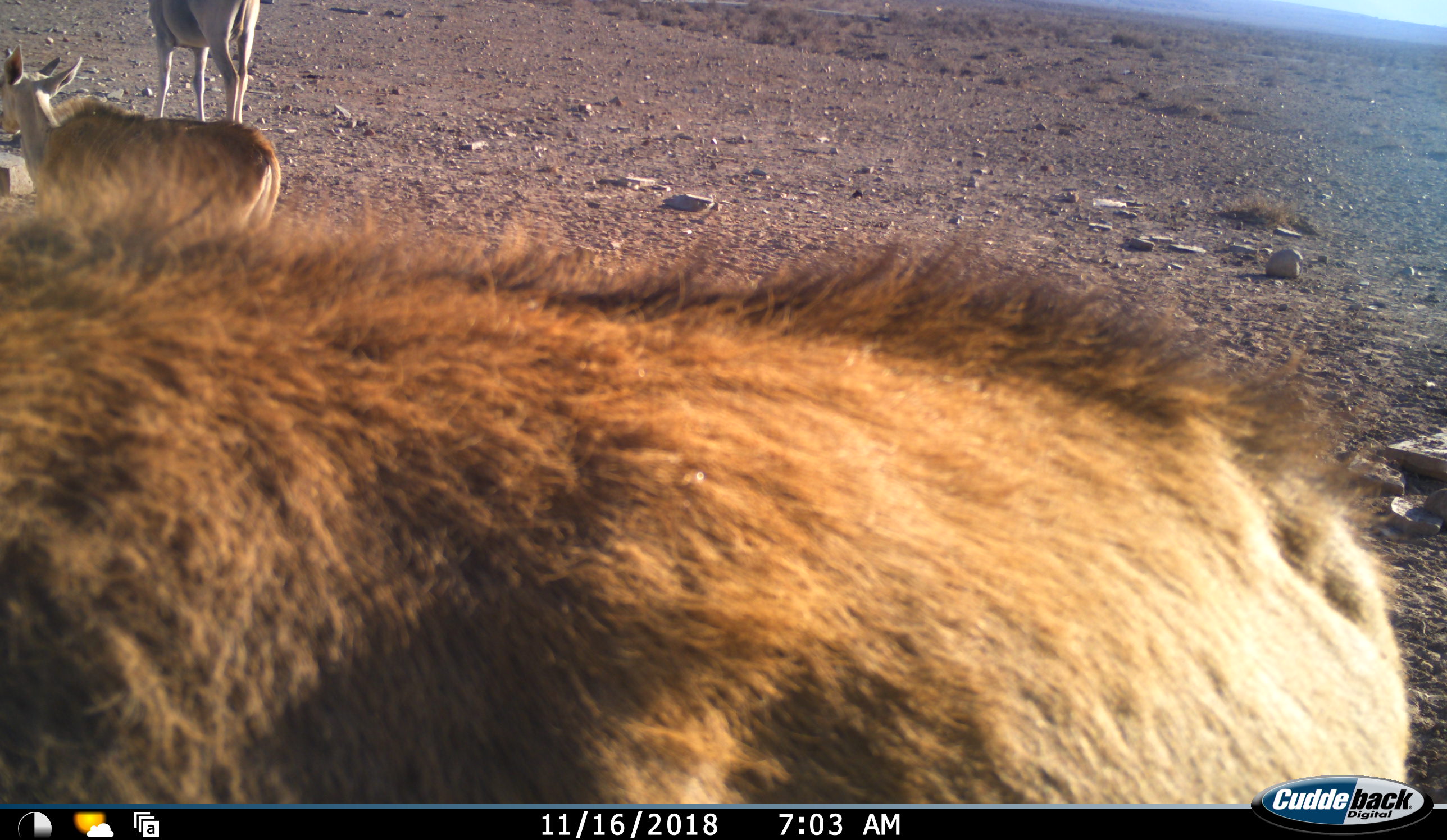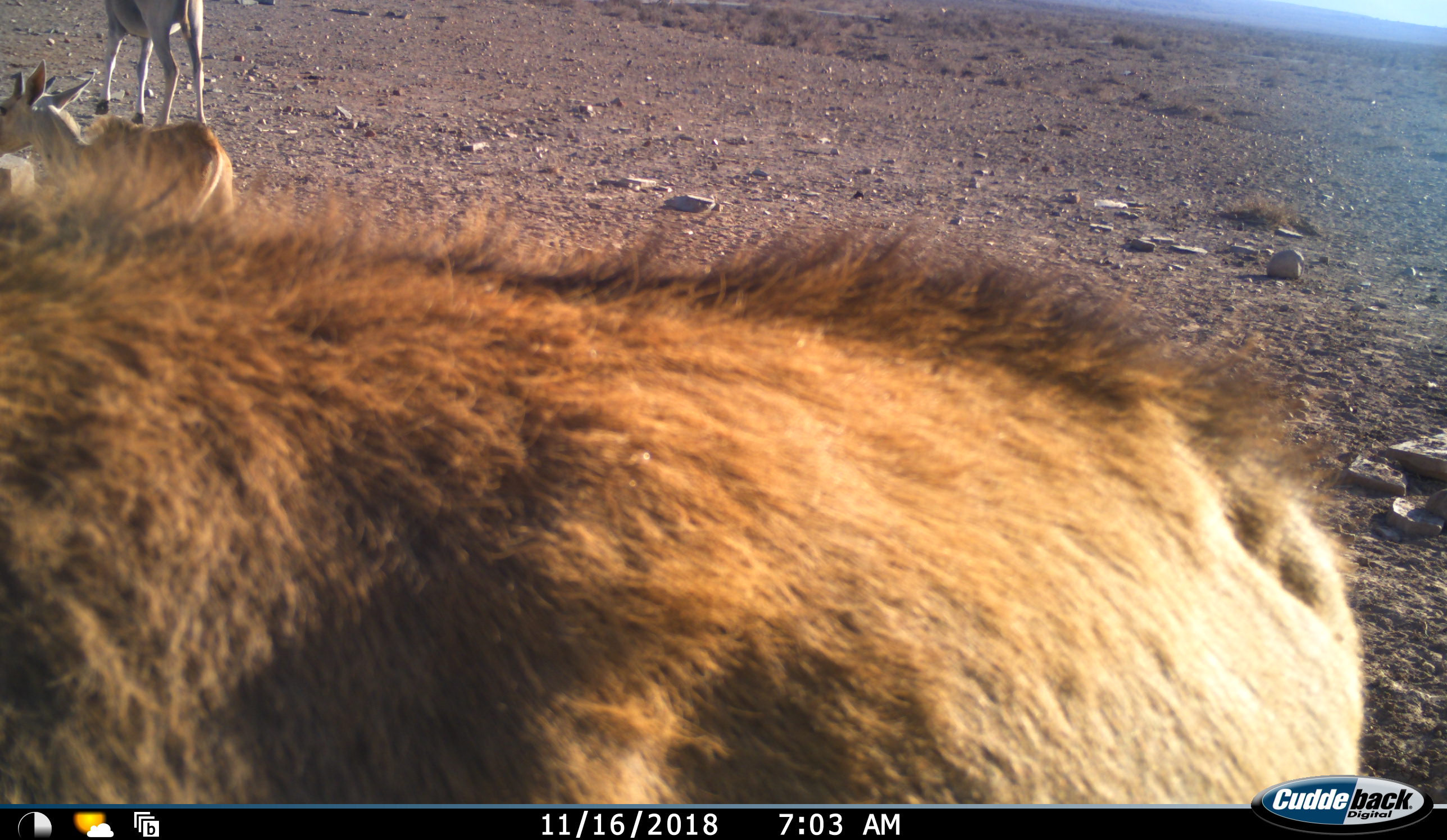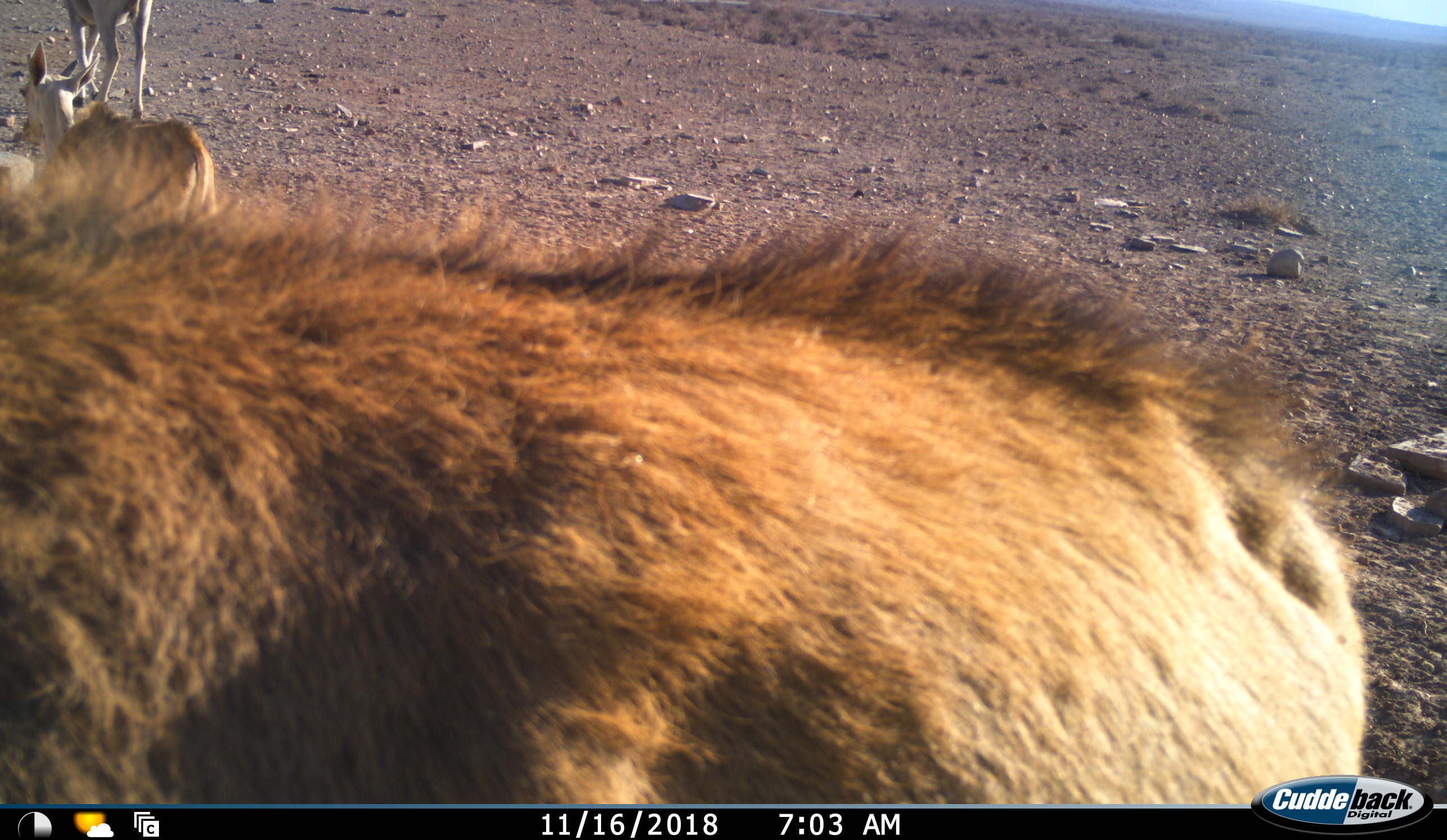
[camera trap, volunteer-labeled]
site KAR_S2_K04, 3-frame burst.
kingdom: Animalia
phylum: Chordata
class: Mammalia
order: Artiodactyla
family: Bovidae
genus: Tragelaphus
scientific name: Tragelaphus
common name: kudu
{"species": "kudu (Tragelaphus)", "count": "2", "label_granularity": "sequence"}